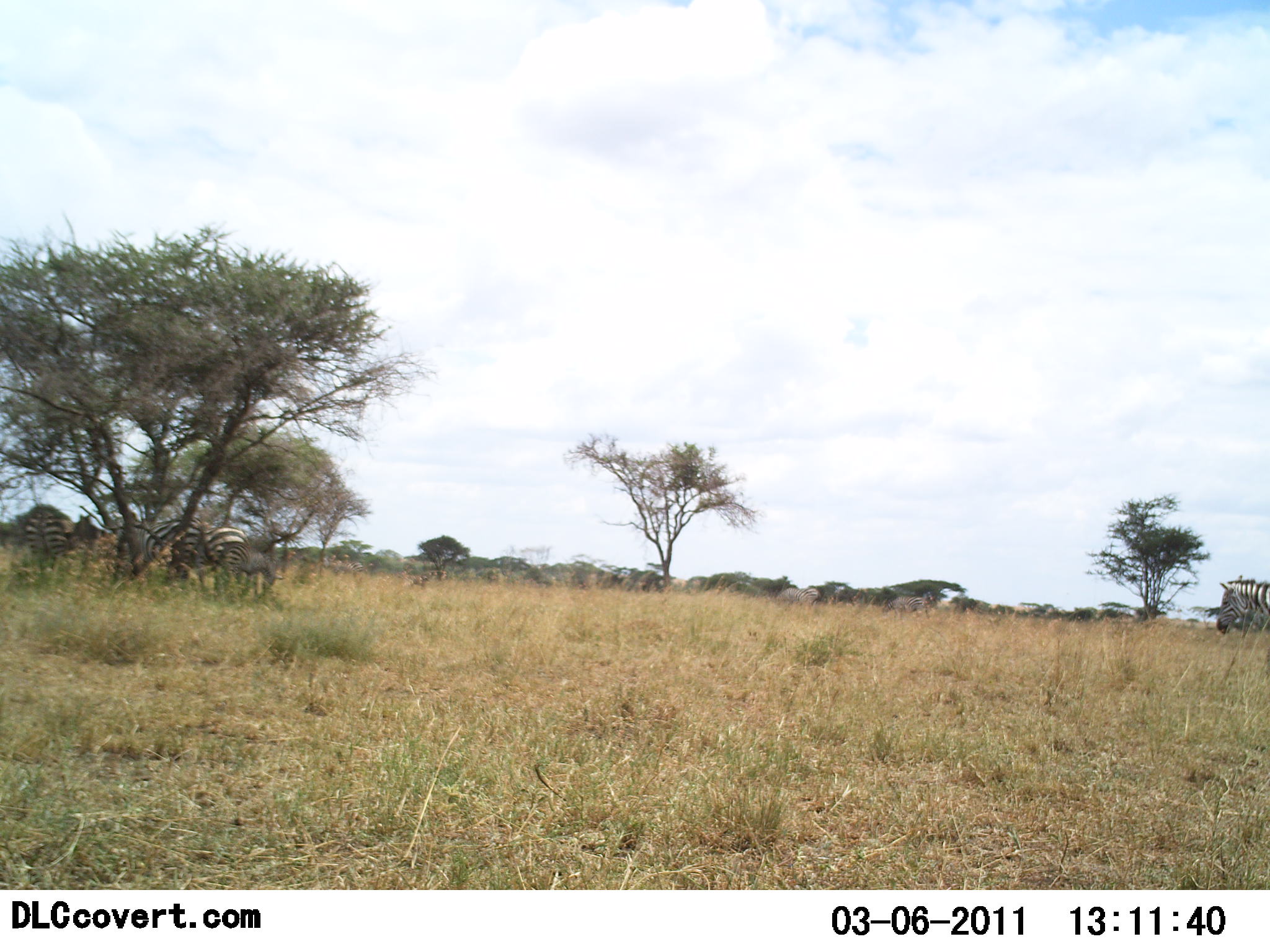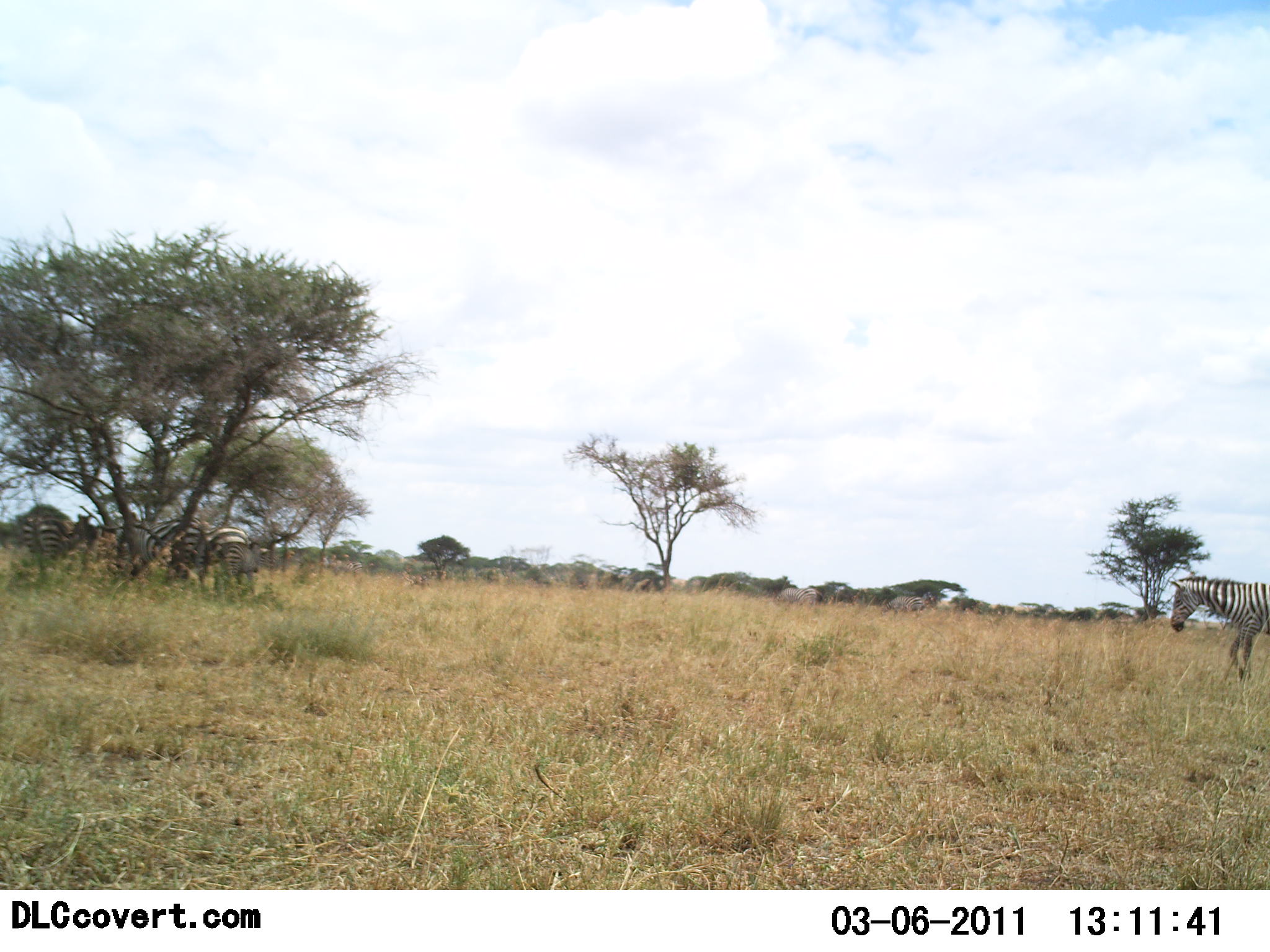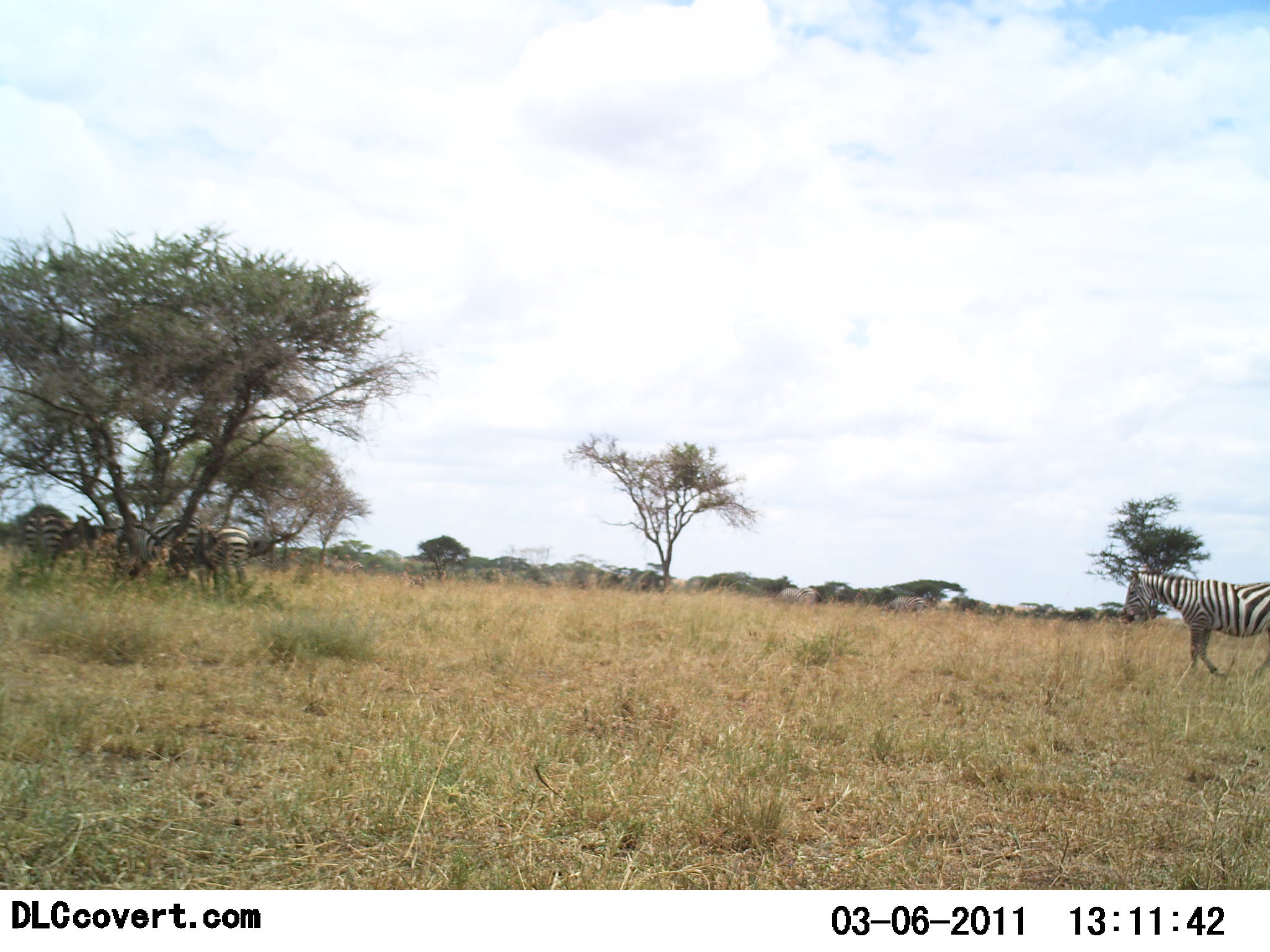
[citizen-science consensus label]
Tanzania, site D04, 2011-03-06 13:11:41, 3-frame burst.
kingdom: Animalia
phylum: Chordata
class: Mammalia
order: Perissodactyla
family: Equidae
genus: Equus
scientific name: Equus quagga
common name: plains zebra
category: zebra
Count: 5.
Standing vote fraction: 86%.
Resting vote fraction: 0%.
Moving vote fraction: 64%.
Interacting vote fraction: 7%.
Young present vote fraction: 7%.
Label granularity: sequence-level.